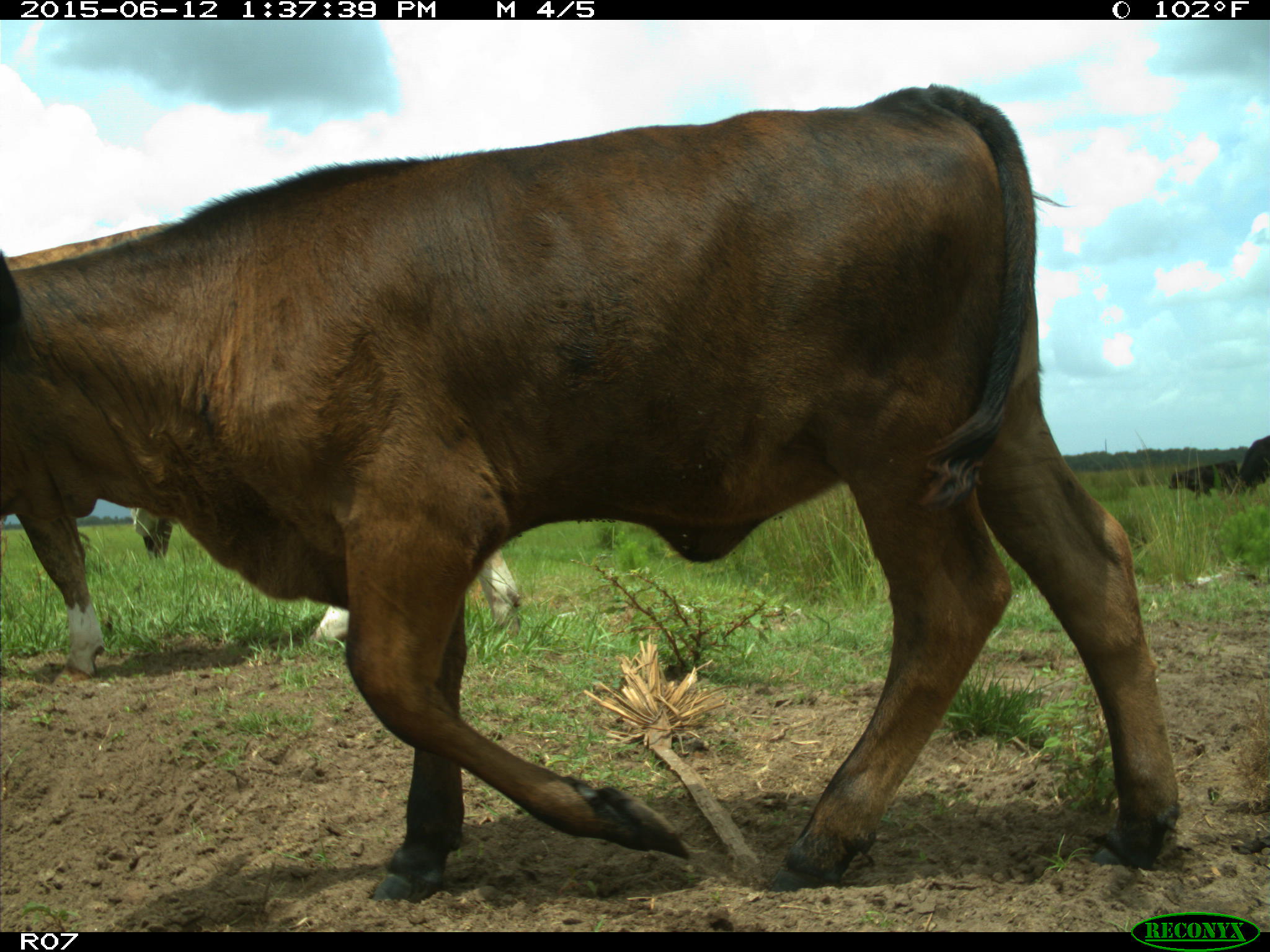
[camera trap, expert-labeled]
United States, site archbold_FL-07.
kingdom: Animalia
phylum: Chordata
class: Mammalia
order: Artiodactyla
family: Bovidae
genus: Bos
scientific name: Bos taurus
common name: domestic cow